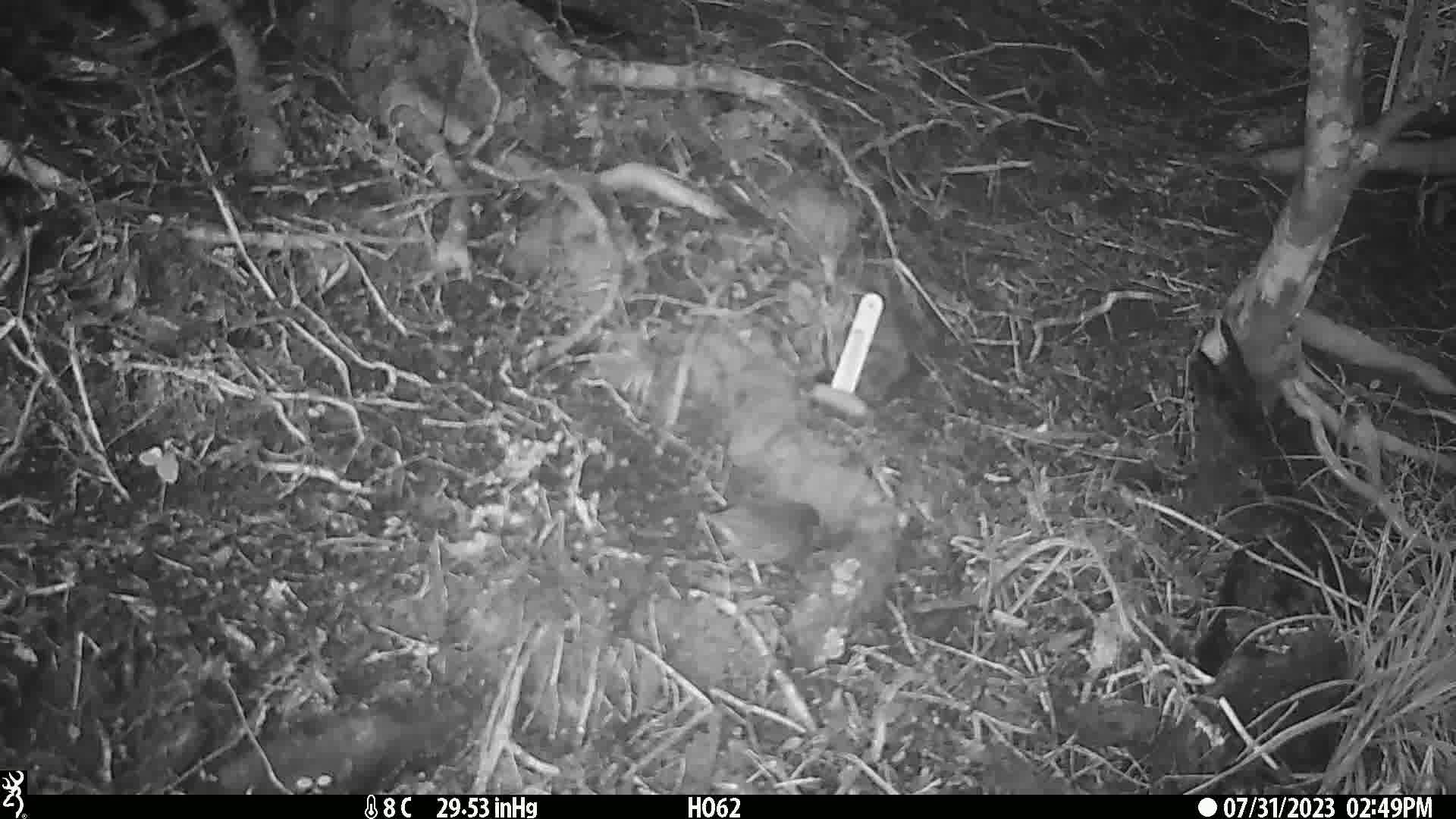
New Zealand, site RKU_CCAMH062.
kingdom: Animalia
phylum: Chordata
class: Aves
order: Passeriformes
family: Prunellidae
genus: Prunella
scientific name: Prunella modularis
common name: dunnock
Dunnock (Prunella modularis).